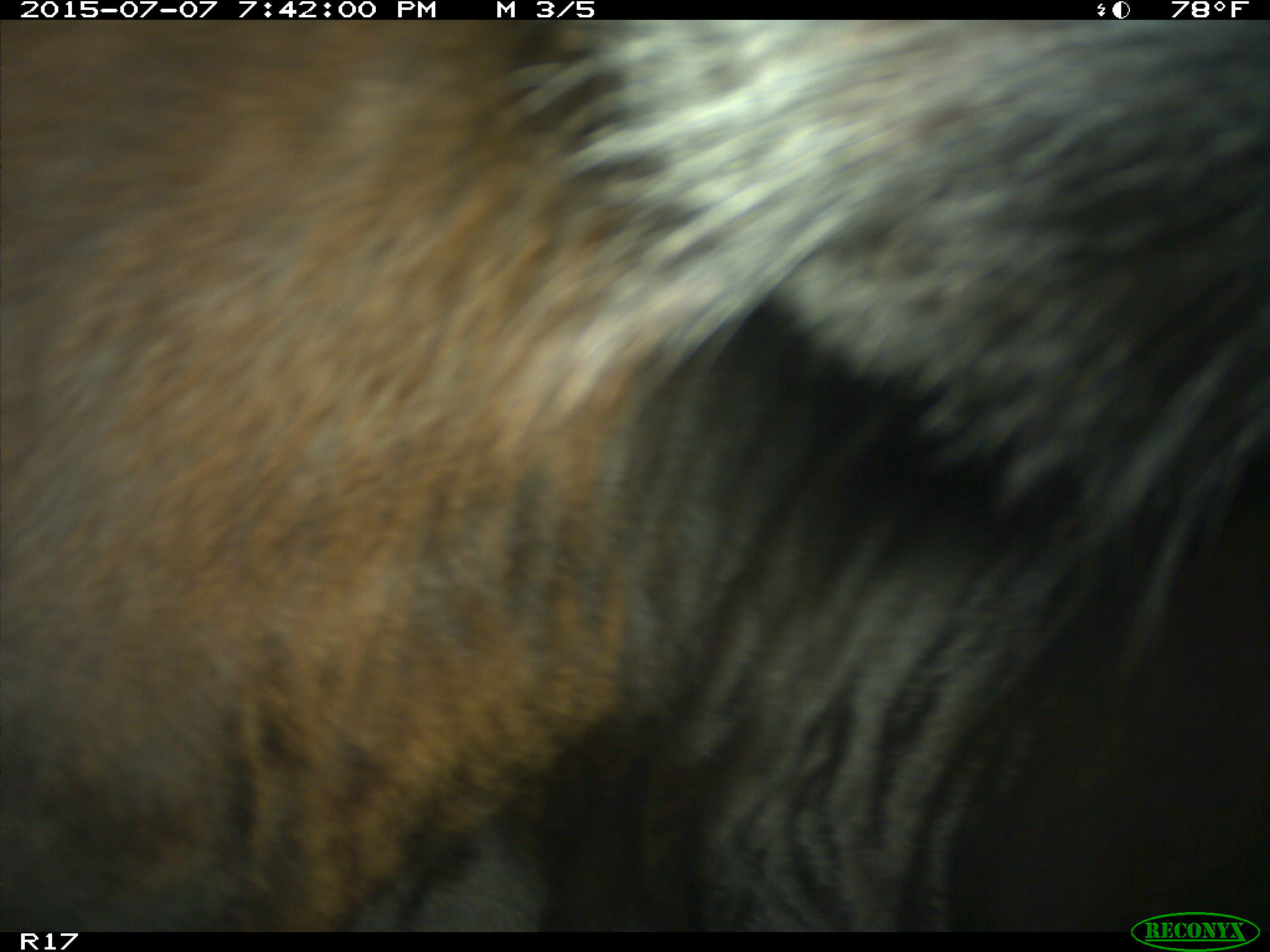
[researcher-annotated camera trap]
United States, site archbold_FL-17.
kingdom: Animalia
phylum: Chordata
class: Mammalia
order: Artiodactyla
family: Bovidae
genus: Bos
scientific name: Bos taurus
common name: domestic cow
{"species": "Bos taurus (domestic cow)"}